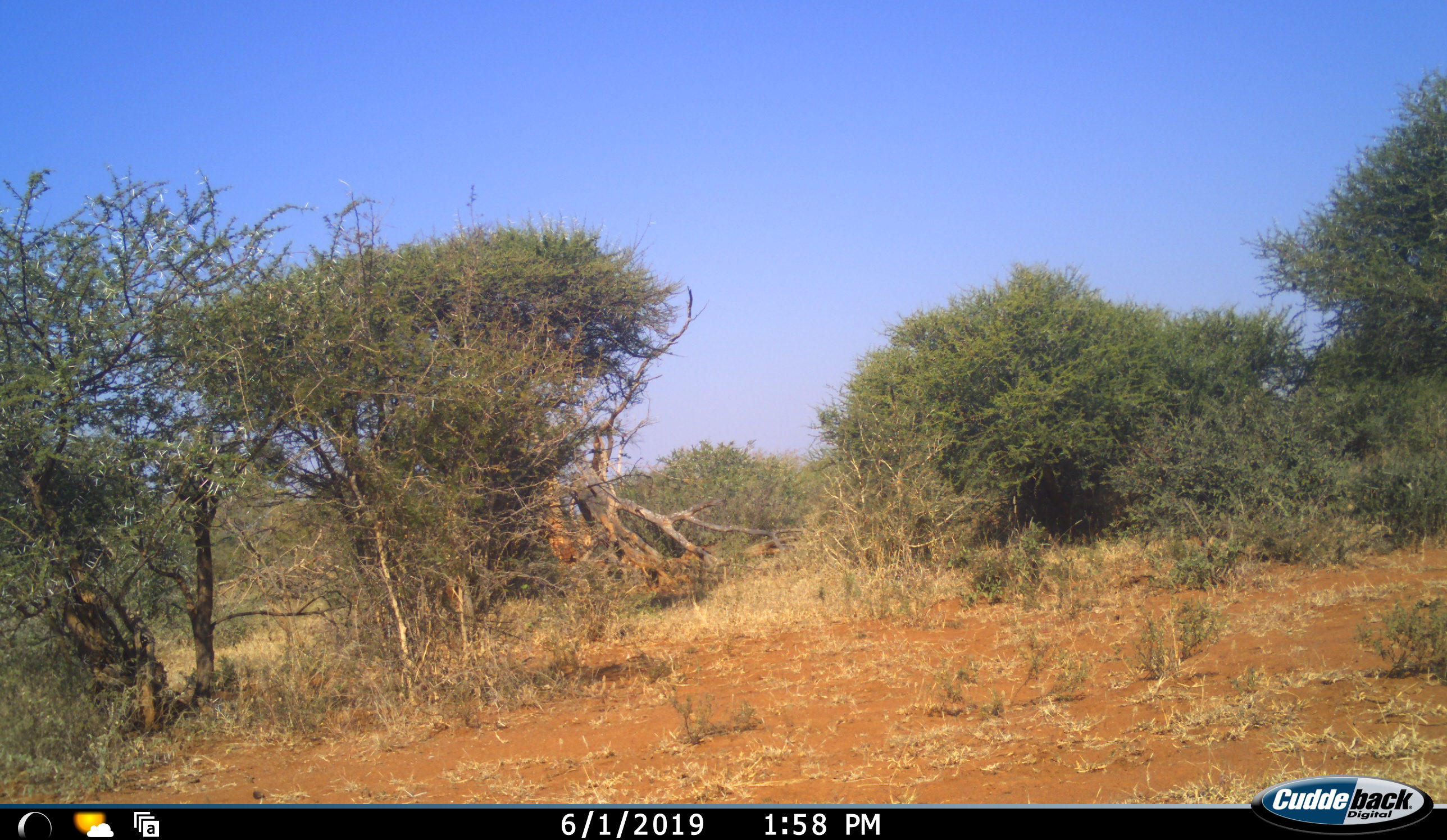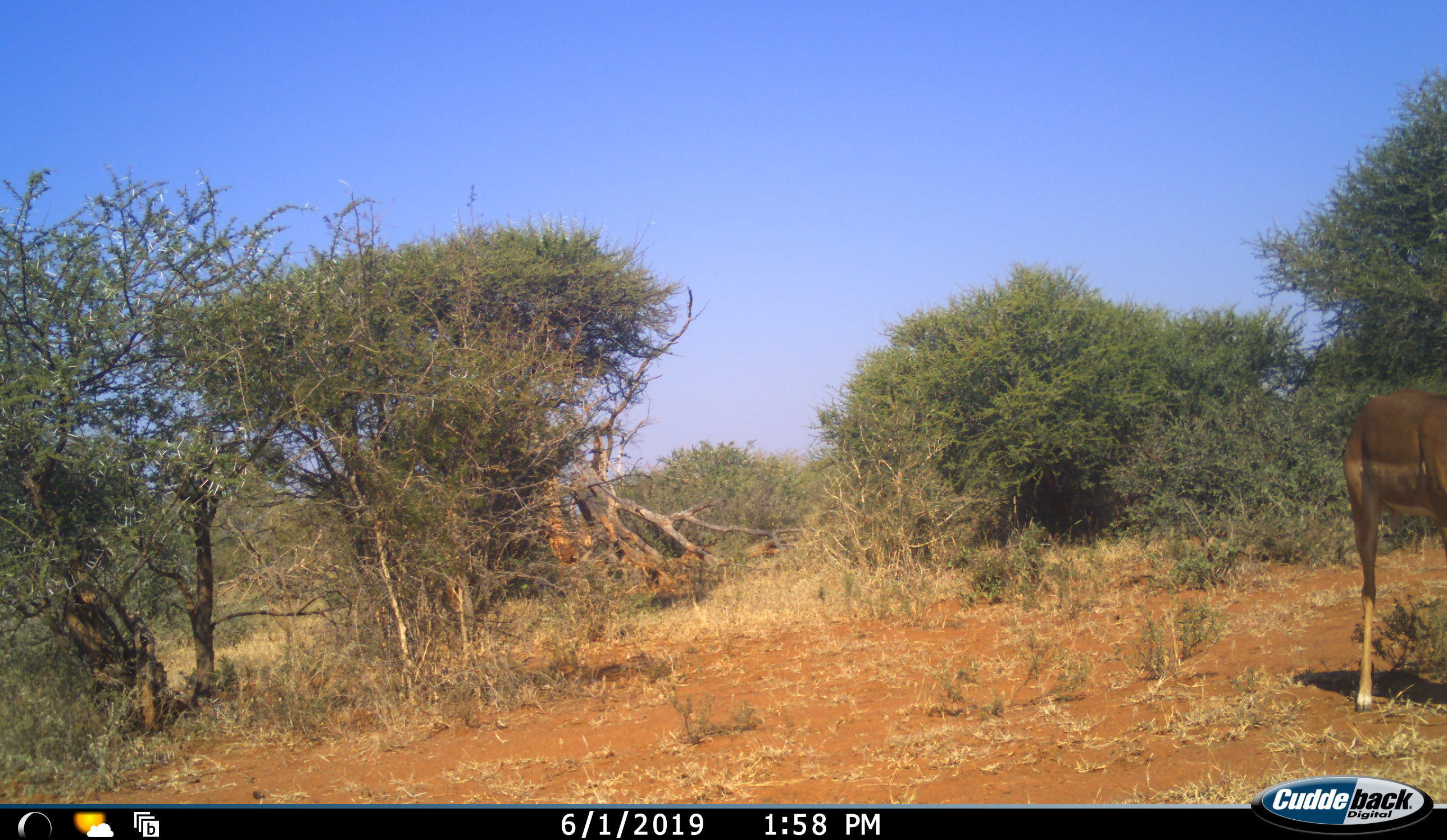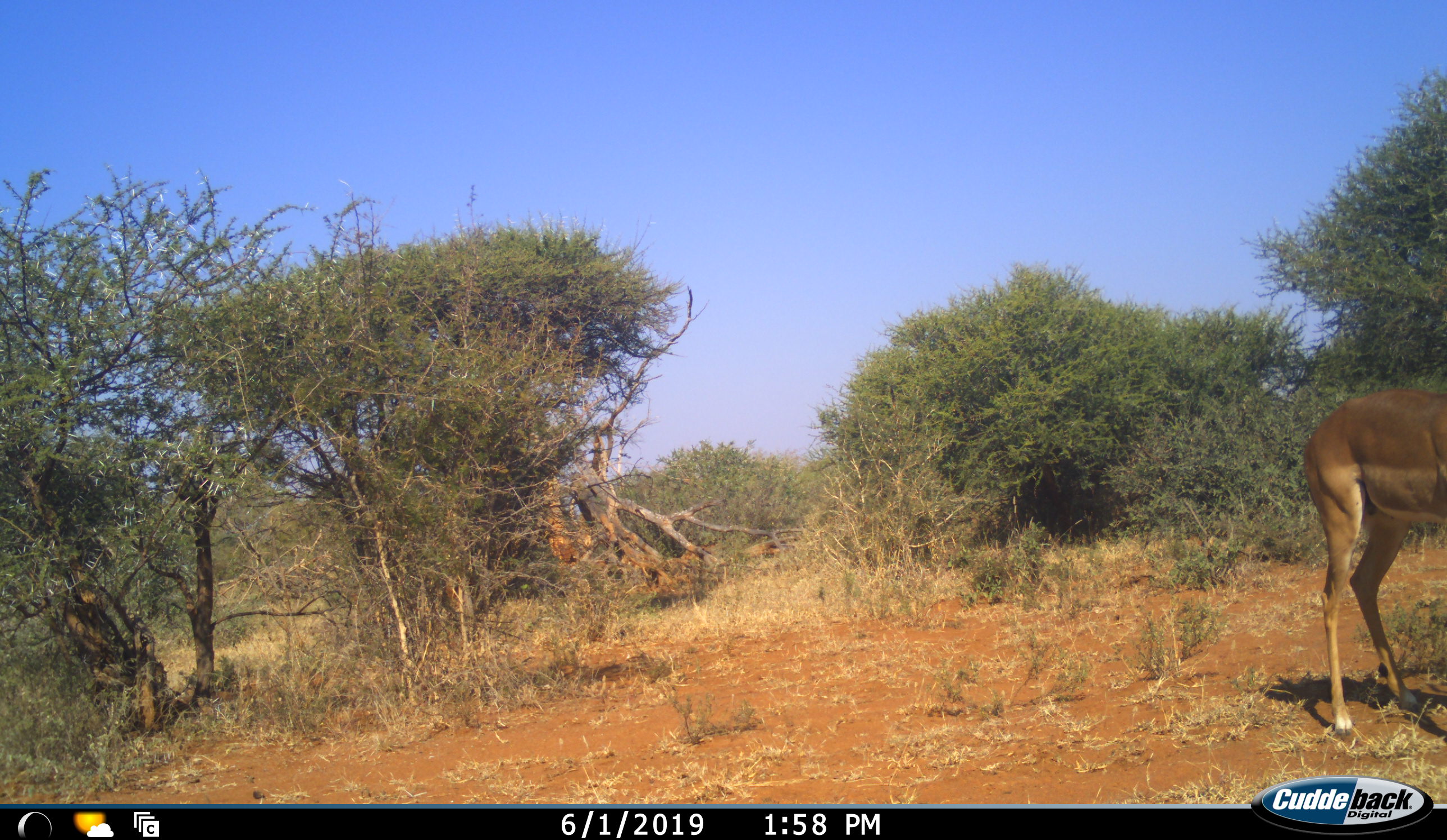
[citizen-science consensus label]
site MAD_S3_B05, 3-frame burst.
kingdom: Animalia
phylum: Chordata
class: Mammalia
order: Artiodactyla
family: Bovidae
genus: Aepyceros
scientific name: Aepyceros melampus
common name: impala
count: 1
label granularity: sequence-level